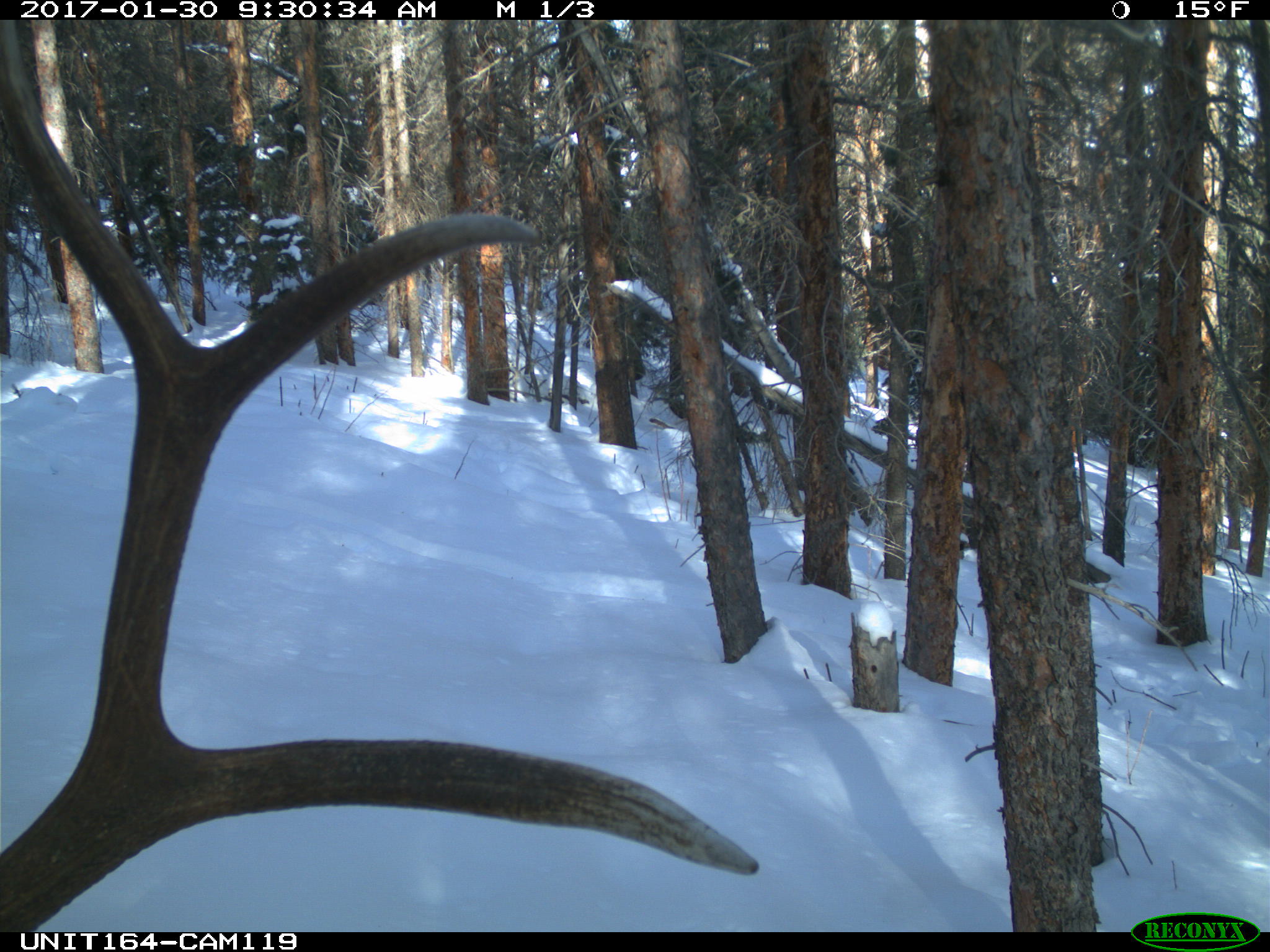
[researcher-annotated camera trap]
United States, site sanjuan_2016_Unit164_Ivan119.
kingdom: Animalia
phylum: Chordata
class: Mammalia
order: Artiodactyla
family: Cervidae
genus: Cervus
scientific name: Cervus elaphus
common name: red deer